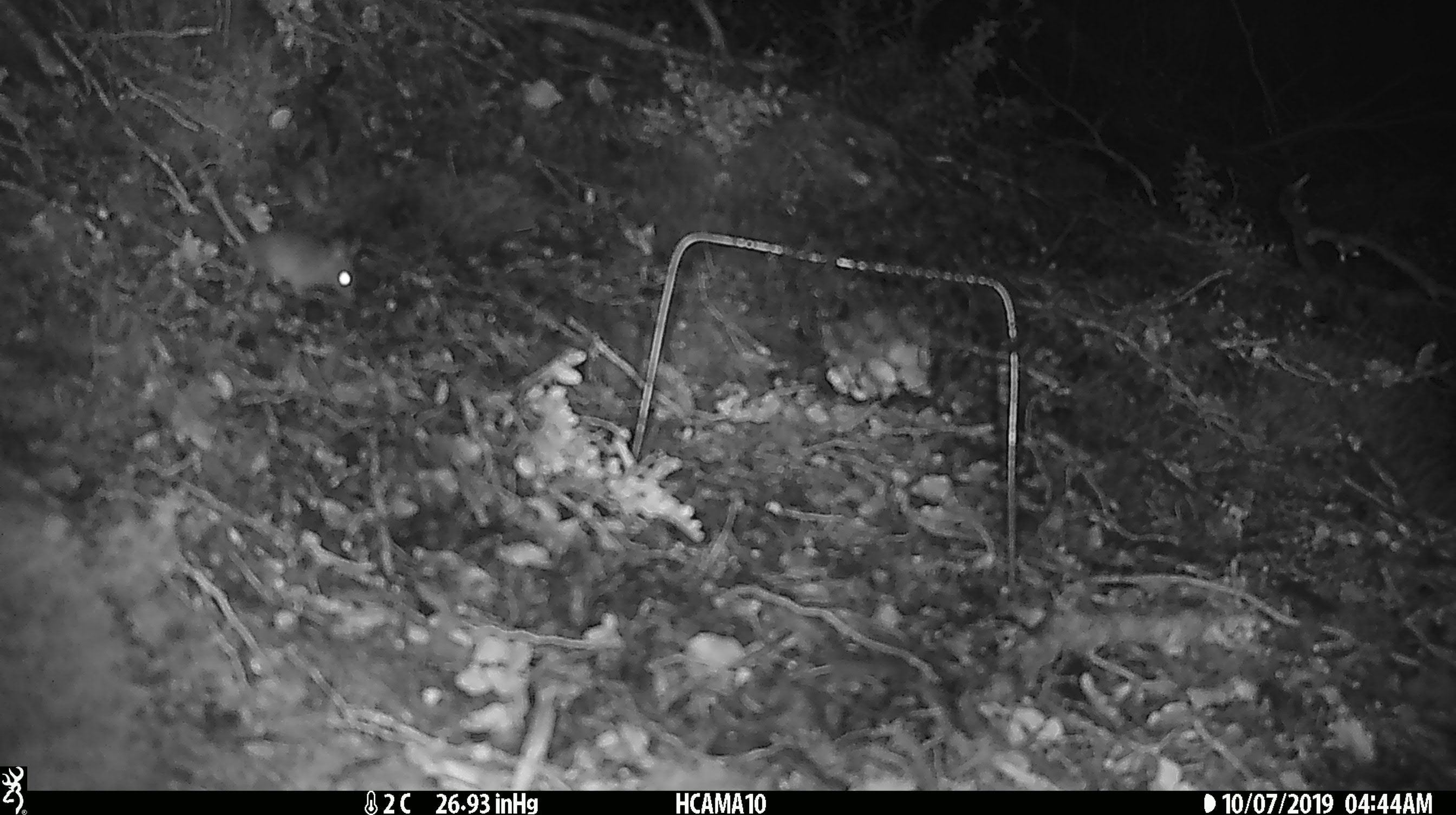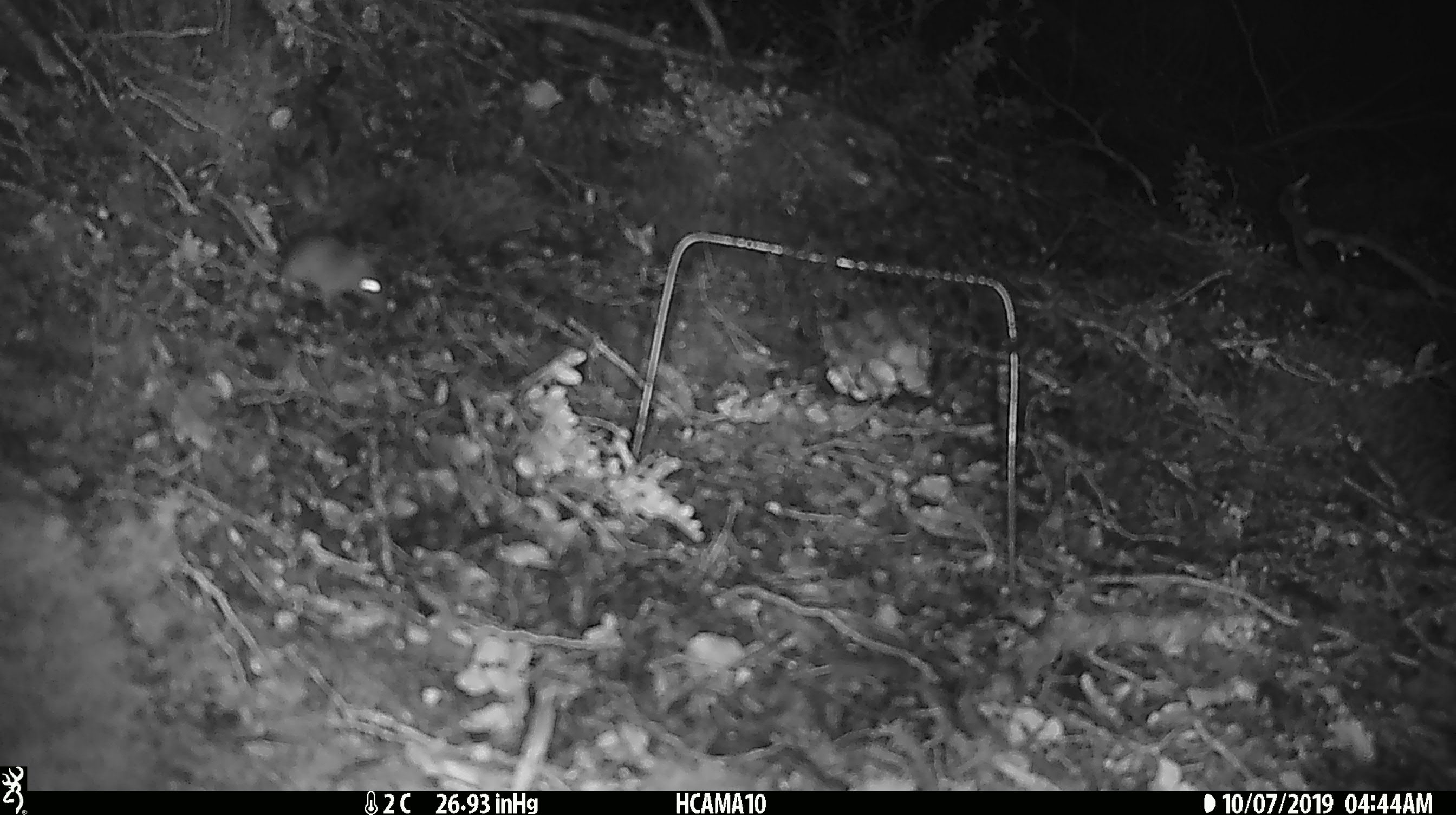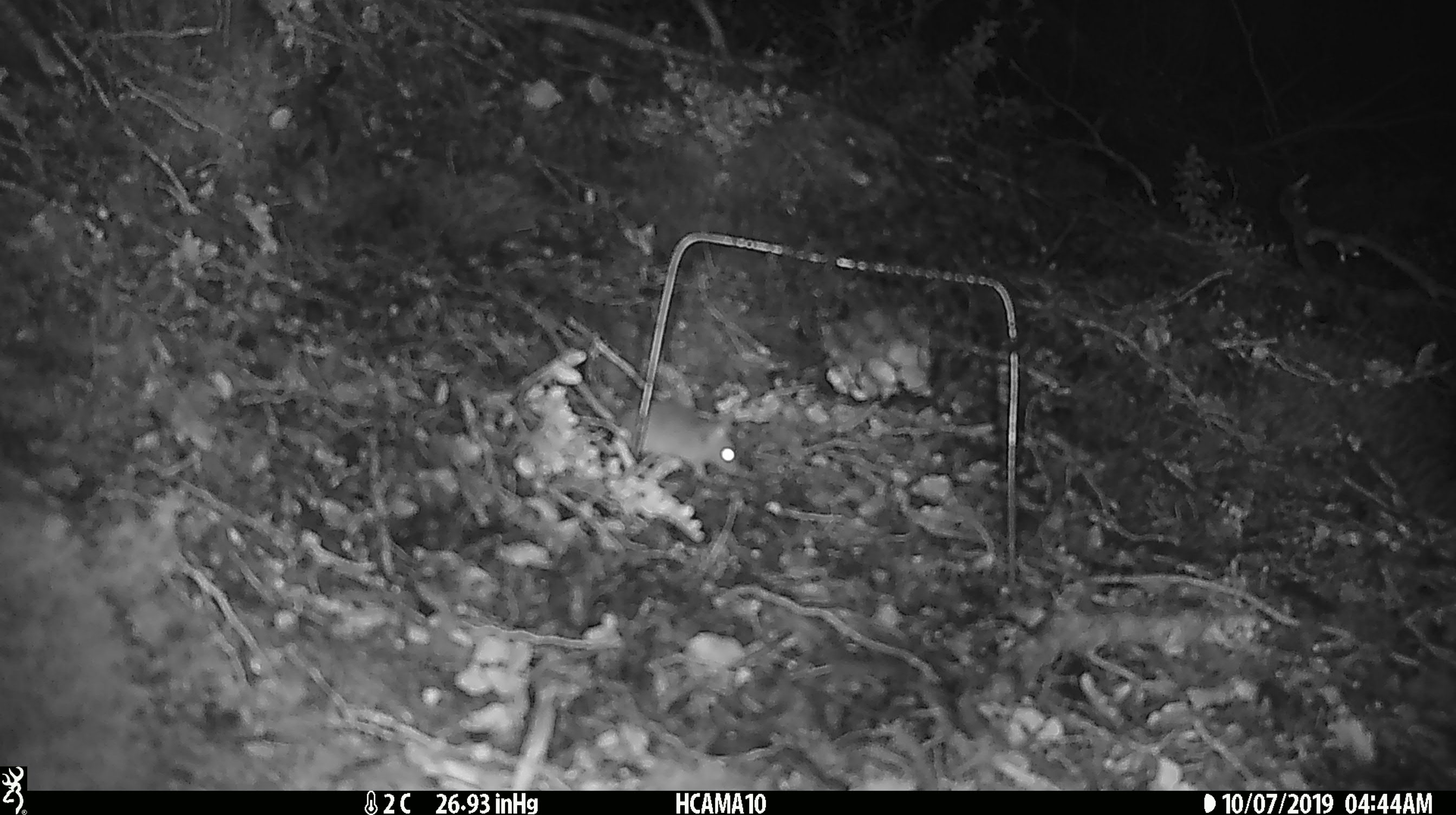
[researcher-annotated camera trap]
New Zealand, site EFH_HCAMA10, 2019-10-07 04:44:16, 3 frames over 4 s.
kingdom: Animalia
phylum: Chordata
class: Mammalia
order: Rodentia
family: Muridae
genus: Mus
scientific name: Mus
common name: mouse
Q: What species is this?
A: Mouse (Mus).